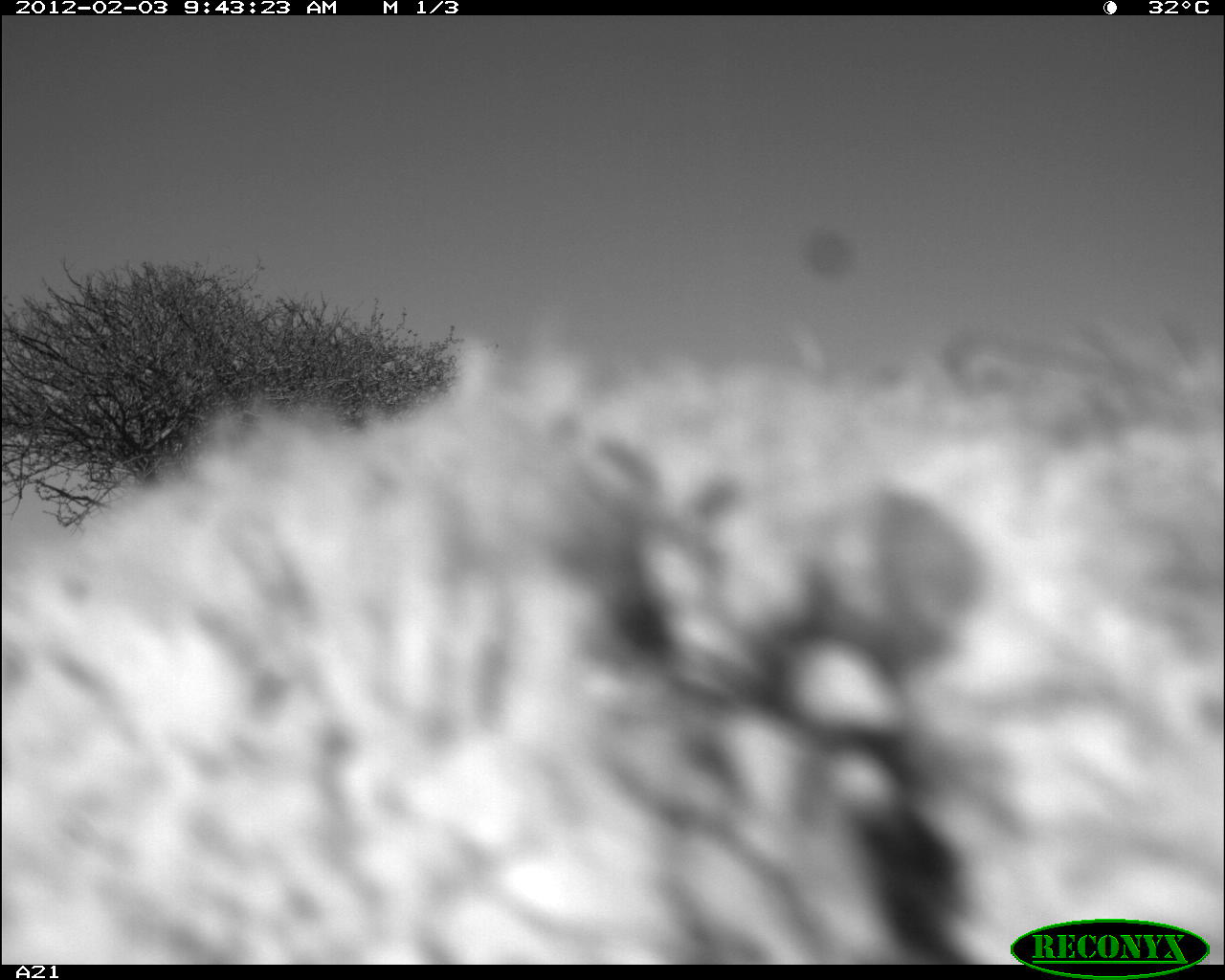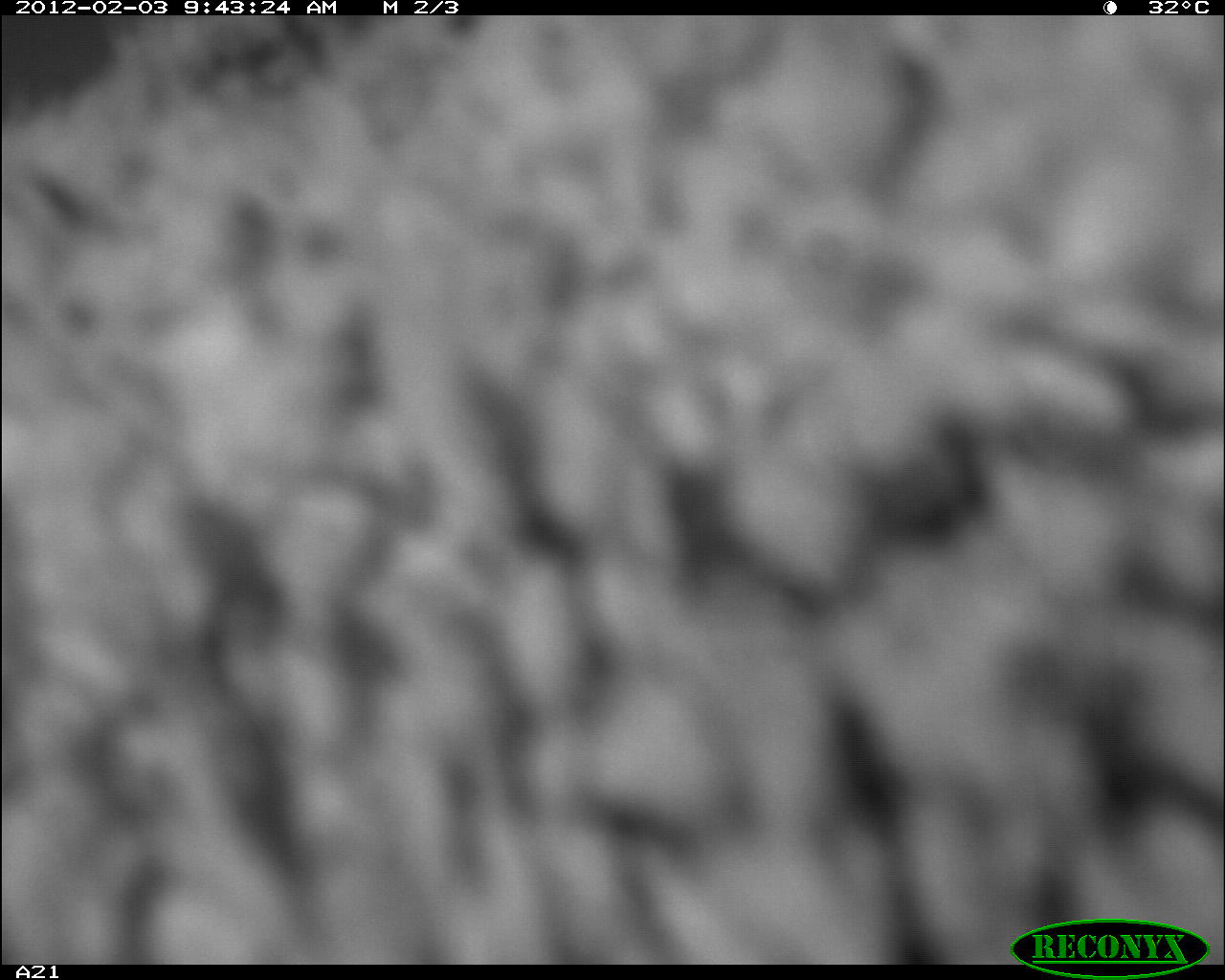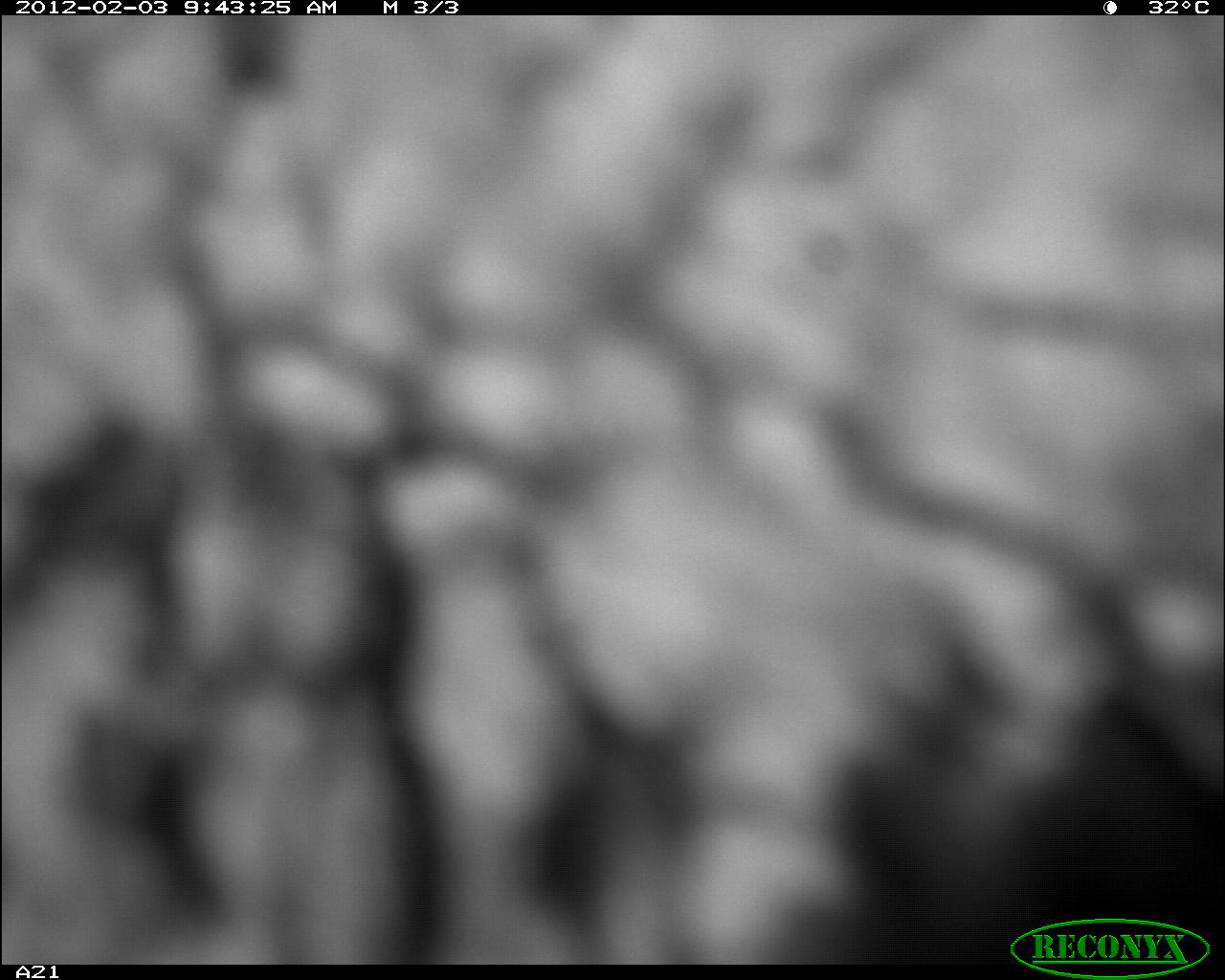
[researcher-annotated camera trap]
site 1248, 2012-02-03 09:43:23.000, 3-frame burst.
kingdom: Animalia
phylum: Chordata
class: Mammalia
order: Artiodactyla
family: Bovidae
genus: Ovis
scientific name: Ovis aries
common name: domestic sheep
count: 1